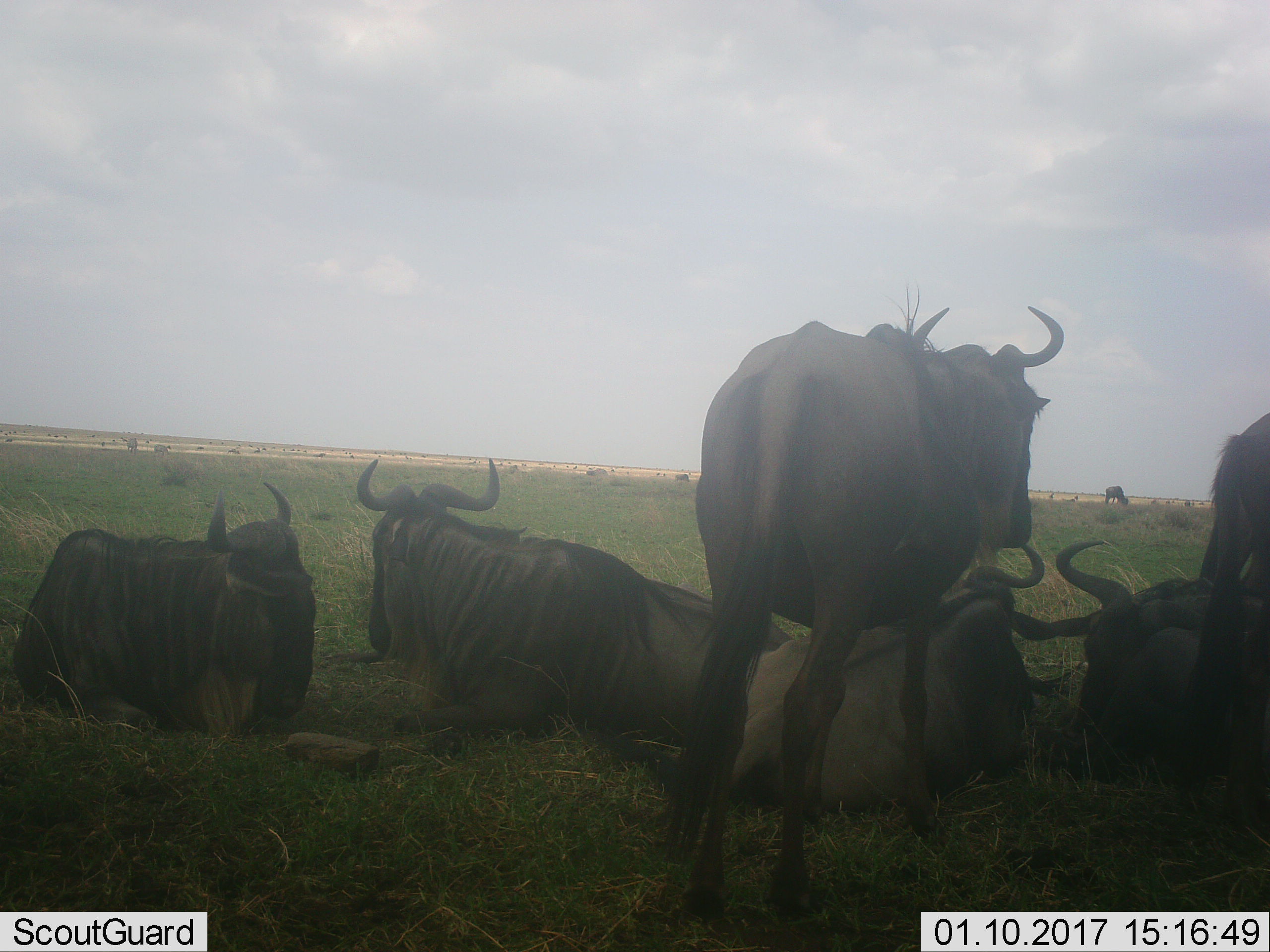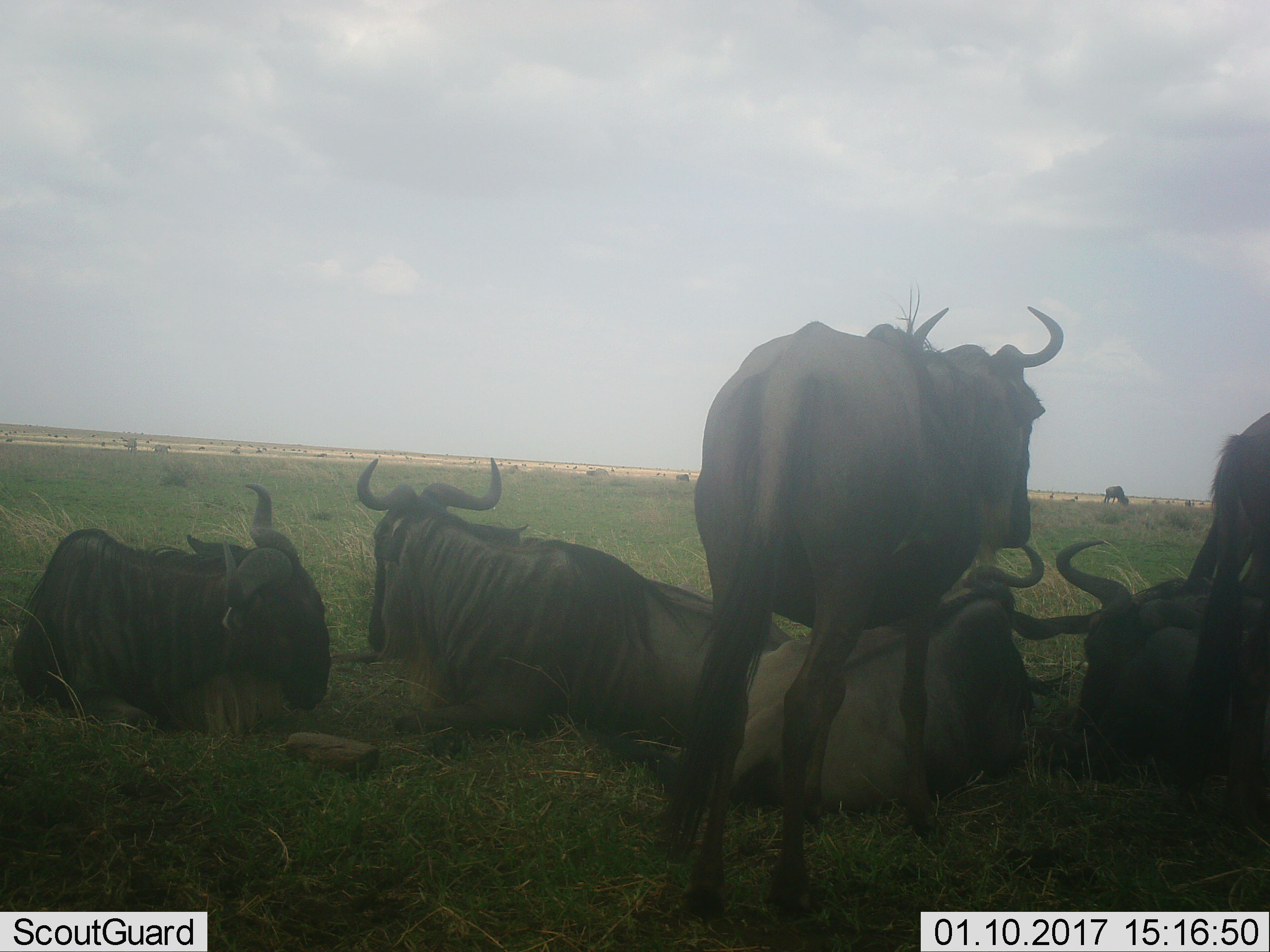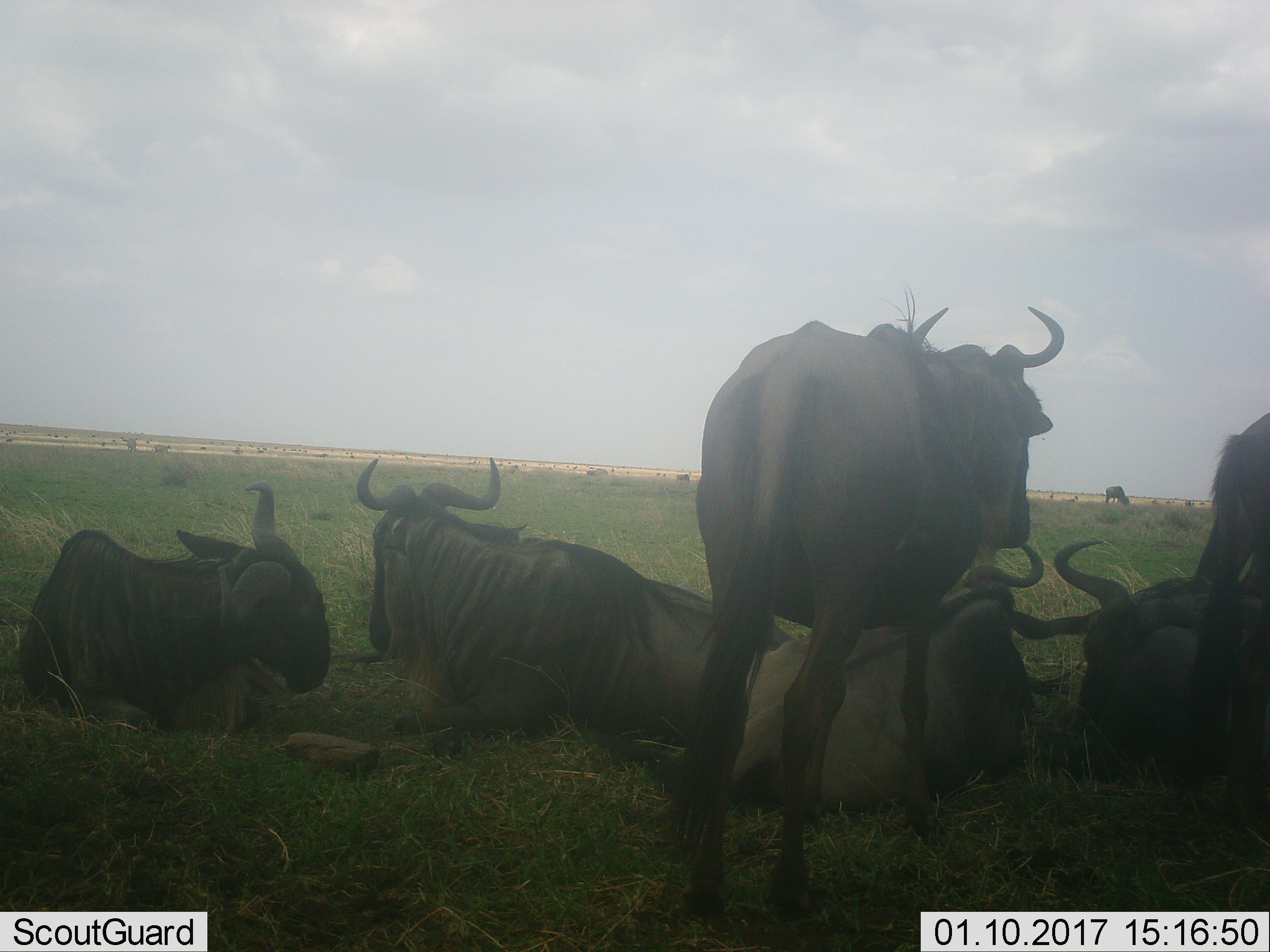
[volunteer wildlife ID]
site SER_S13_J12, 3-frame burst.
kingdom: Animalia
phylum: Chordata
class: Mammalia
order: Artiodactyla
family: Bovidae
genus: Connochaetes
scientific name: Connochaetes taurinus taurinus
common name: blue wildebeest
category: wildebeestblue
Wildebeestblue (blue wildebeest) (Connochaetes taurinus taurinus), count 7. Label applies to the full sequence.